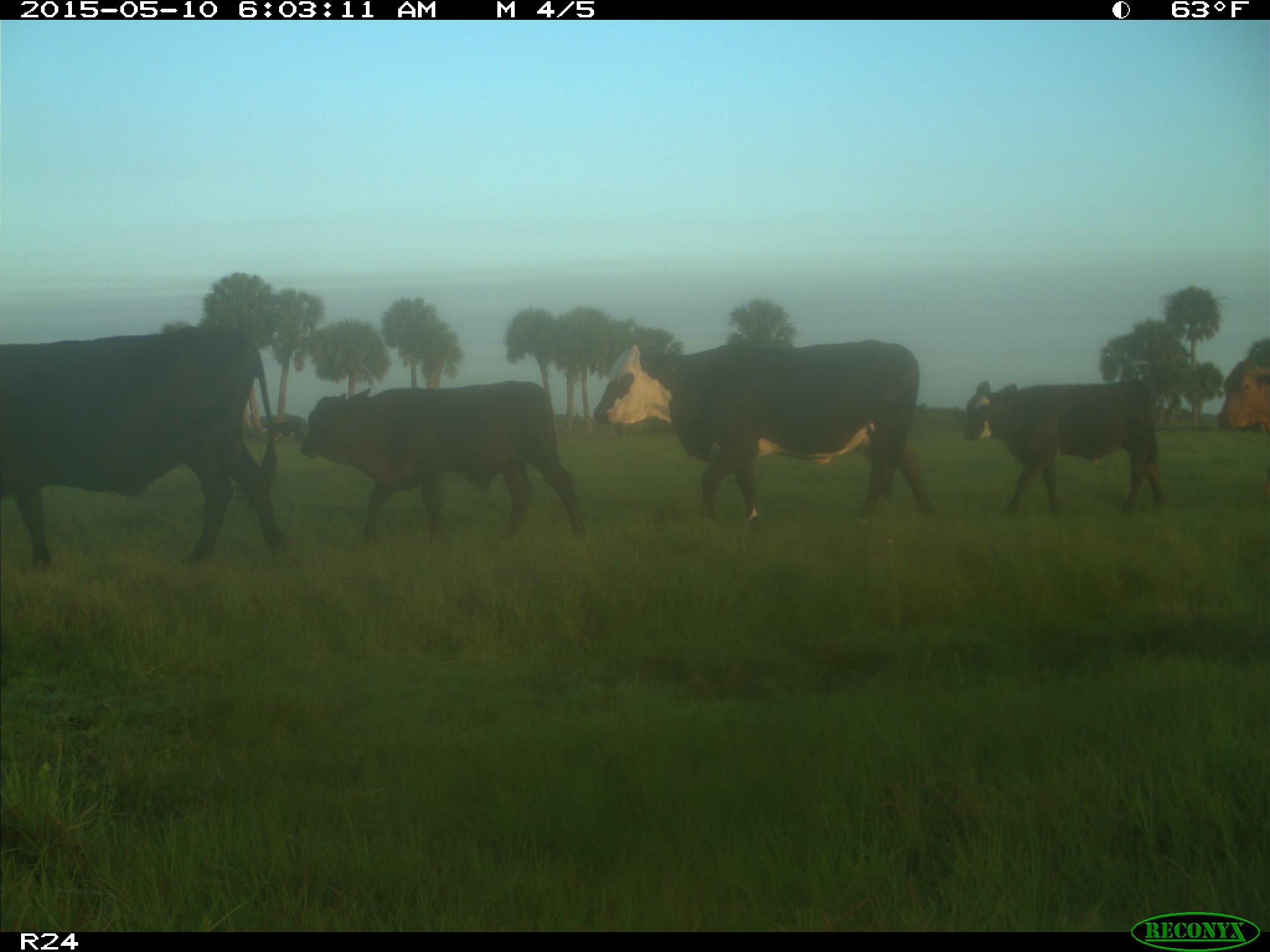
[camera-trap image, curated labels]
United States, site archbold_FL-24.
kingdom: Animalia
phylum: Chordata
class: Mammalia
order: Artiodactyla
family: Bovidae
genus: Bos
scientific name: Bos taurus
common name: domestic cow